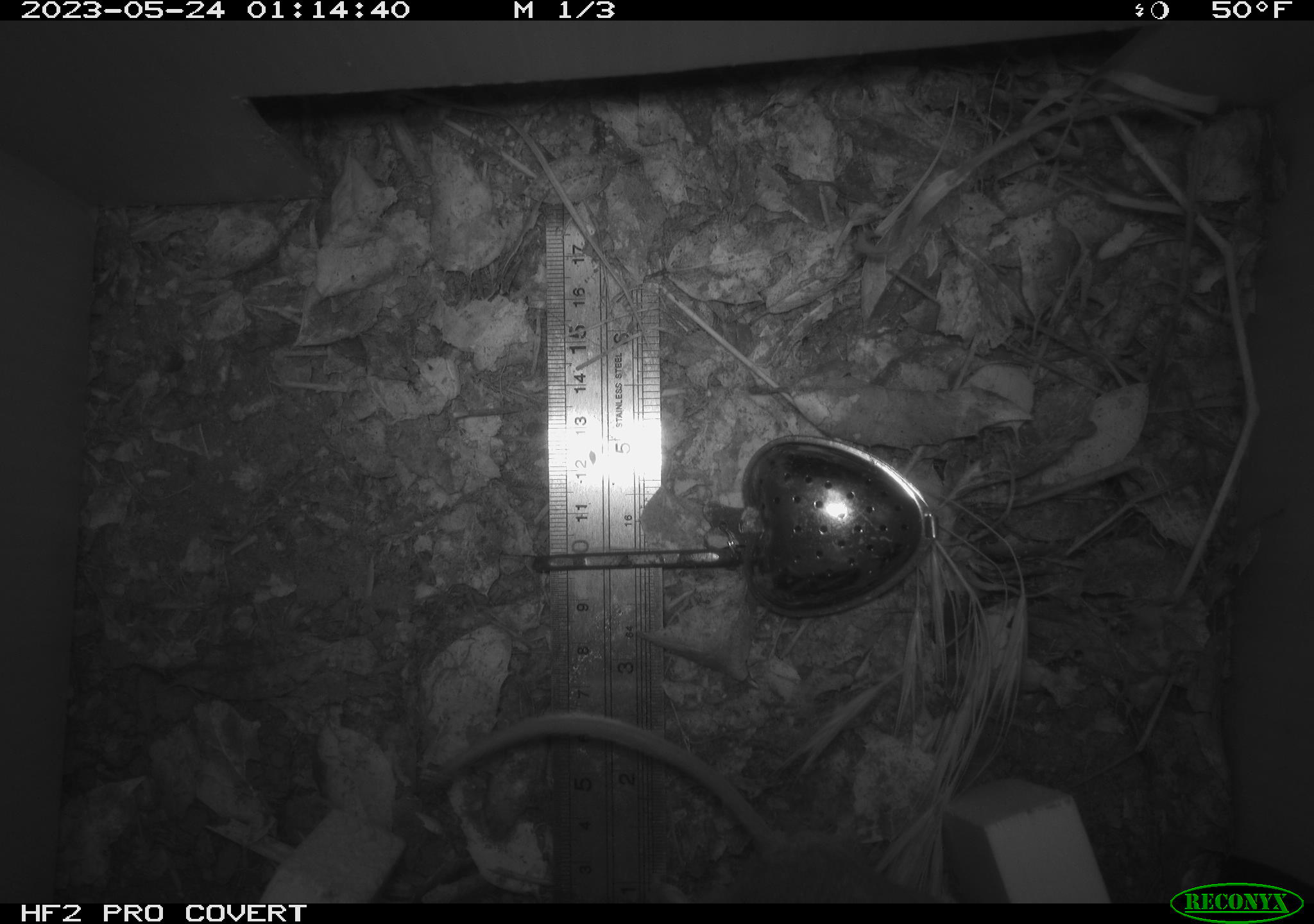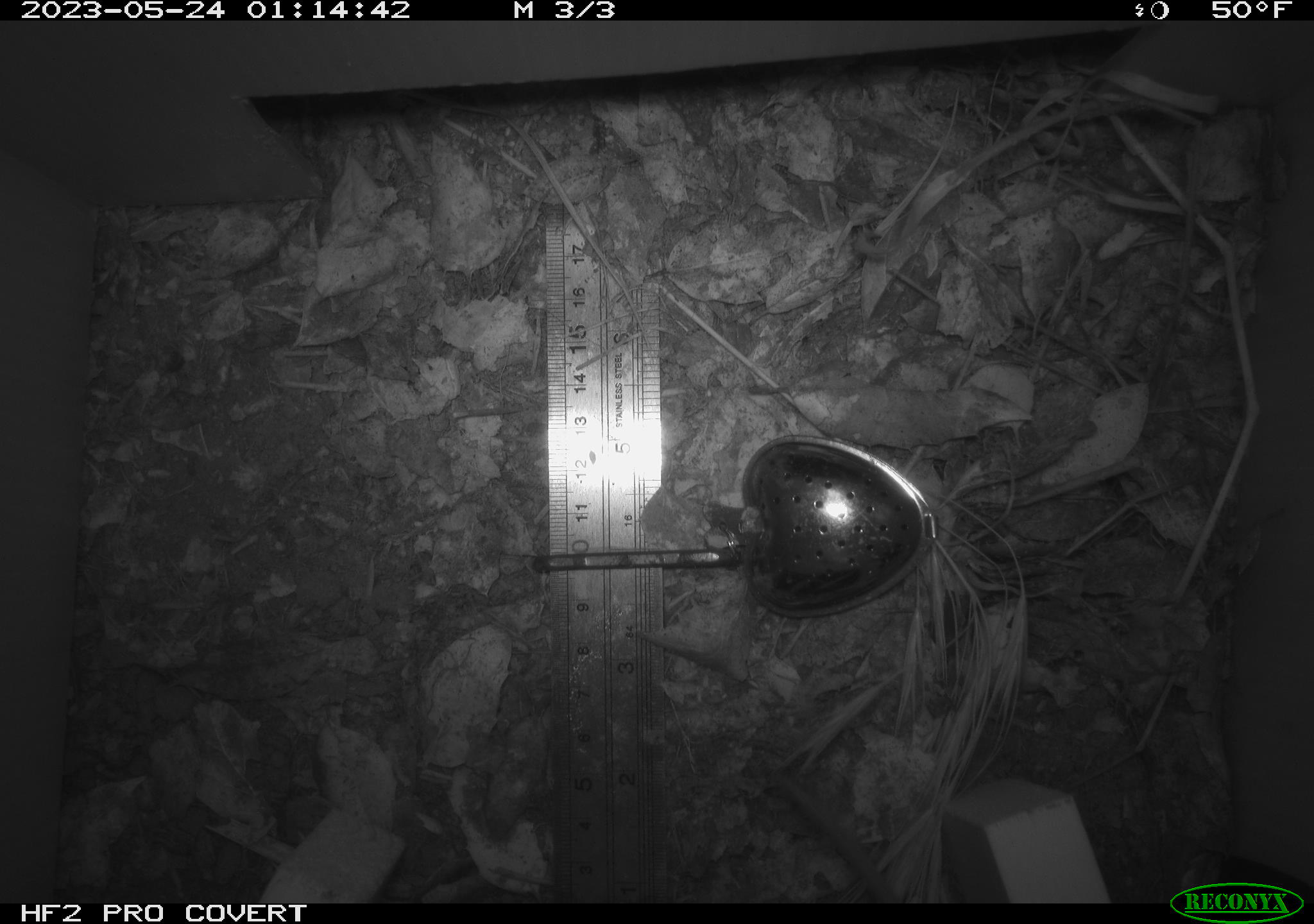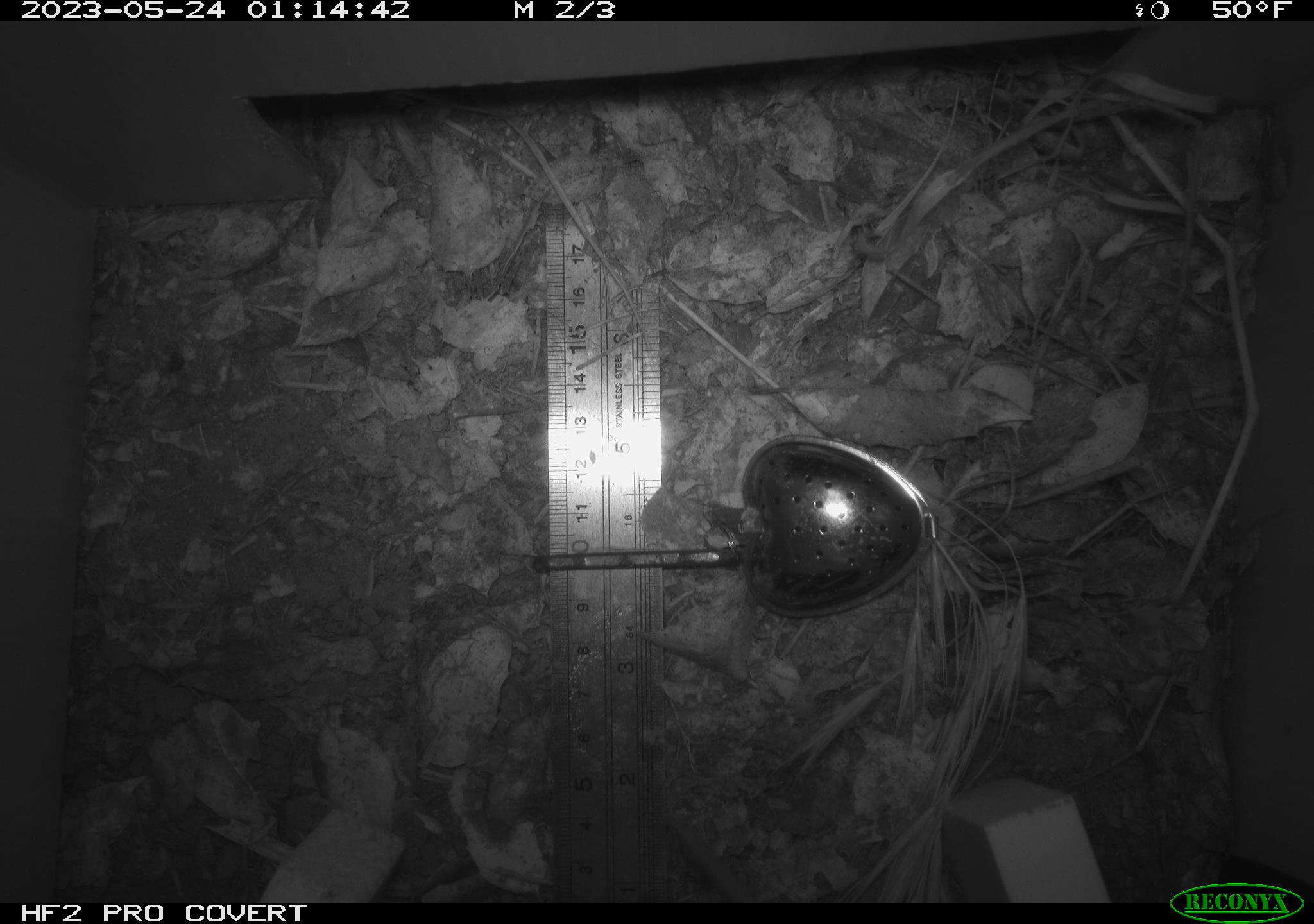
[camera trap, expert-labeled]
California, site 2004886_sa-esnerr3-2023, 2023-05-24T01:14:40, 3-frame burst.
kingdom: Animalia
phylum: Chordata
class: Mammalia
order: Rodentia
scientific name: Rodentia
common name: mouse species